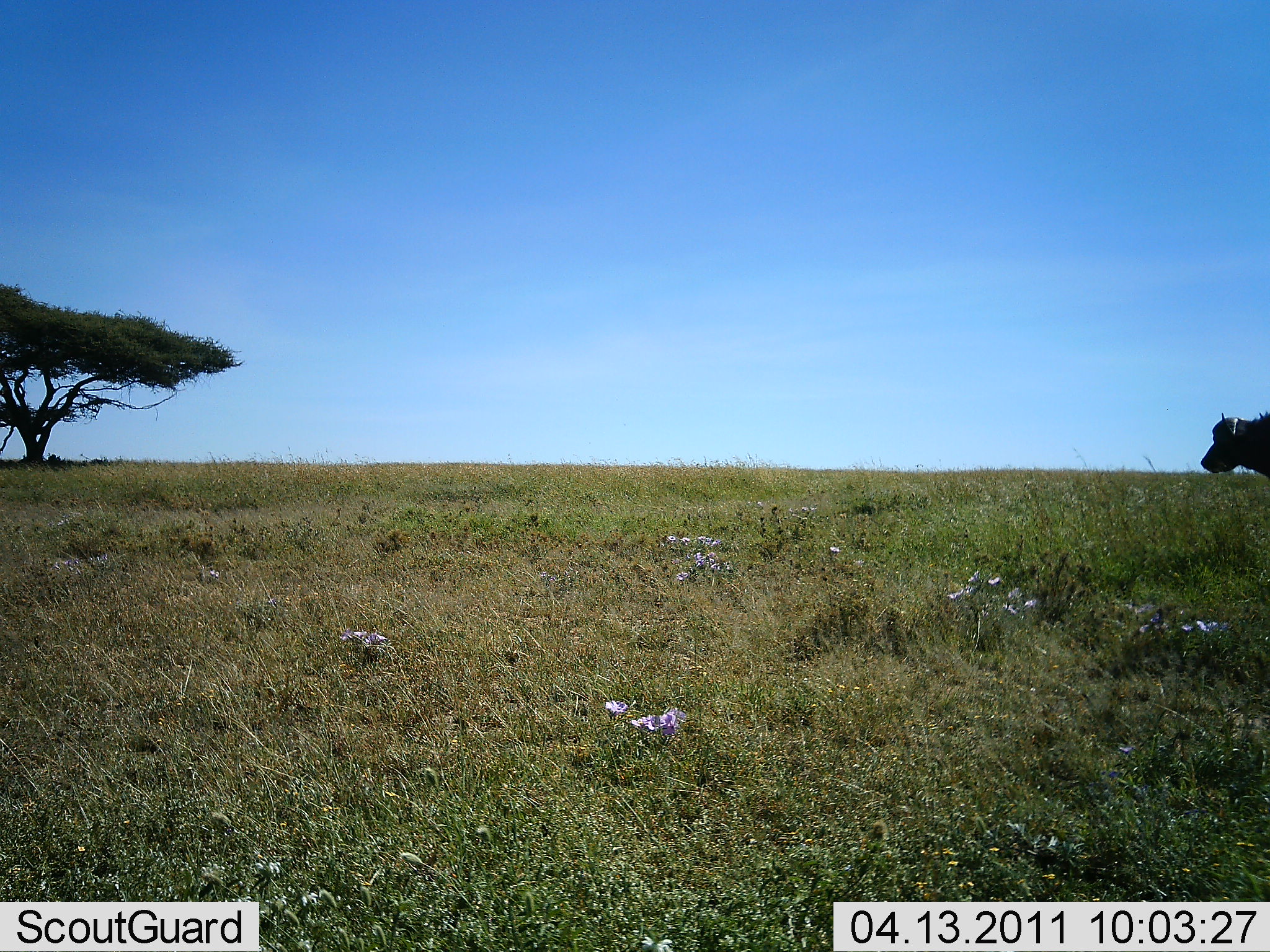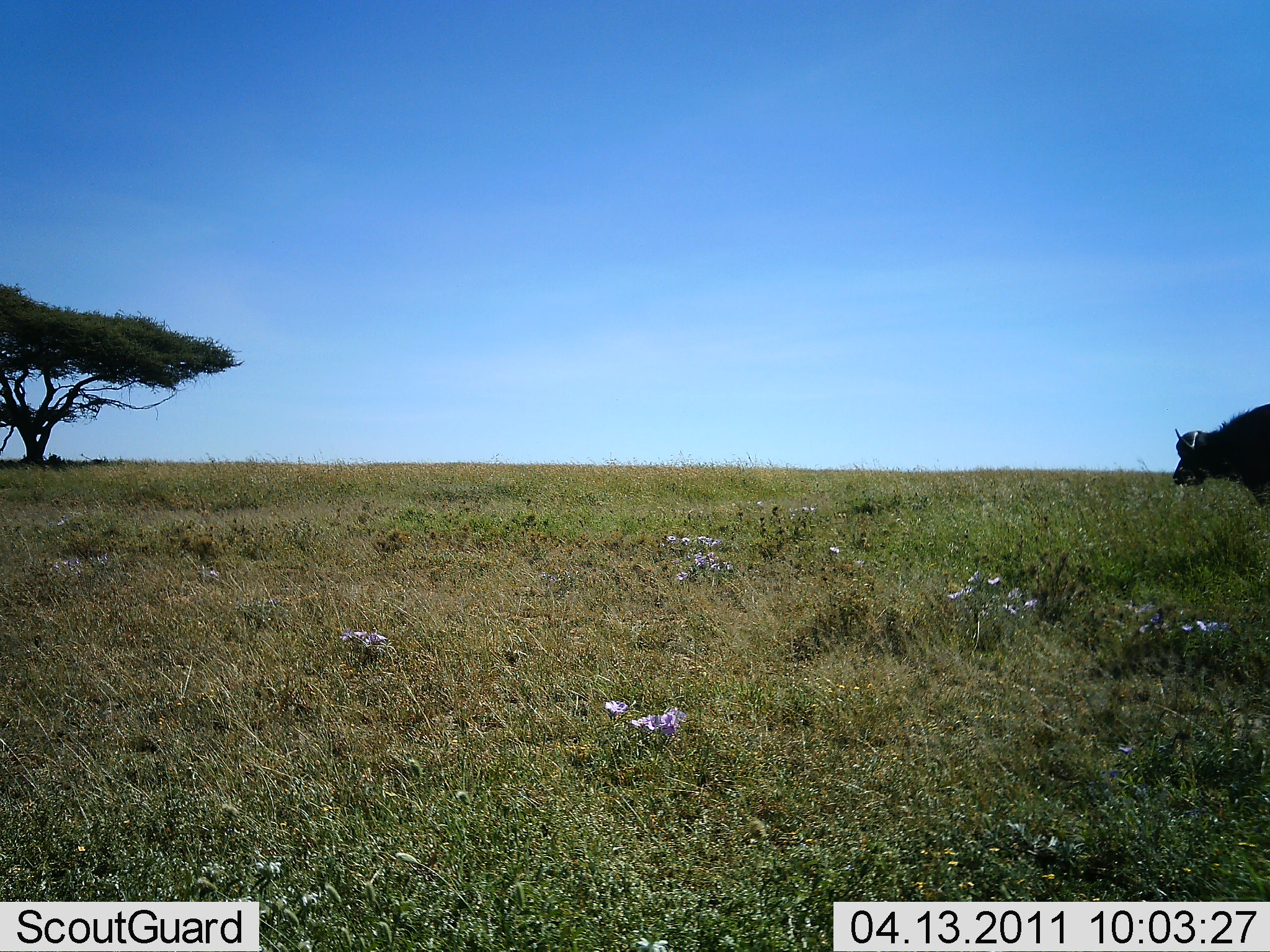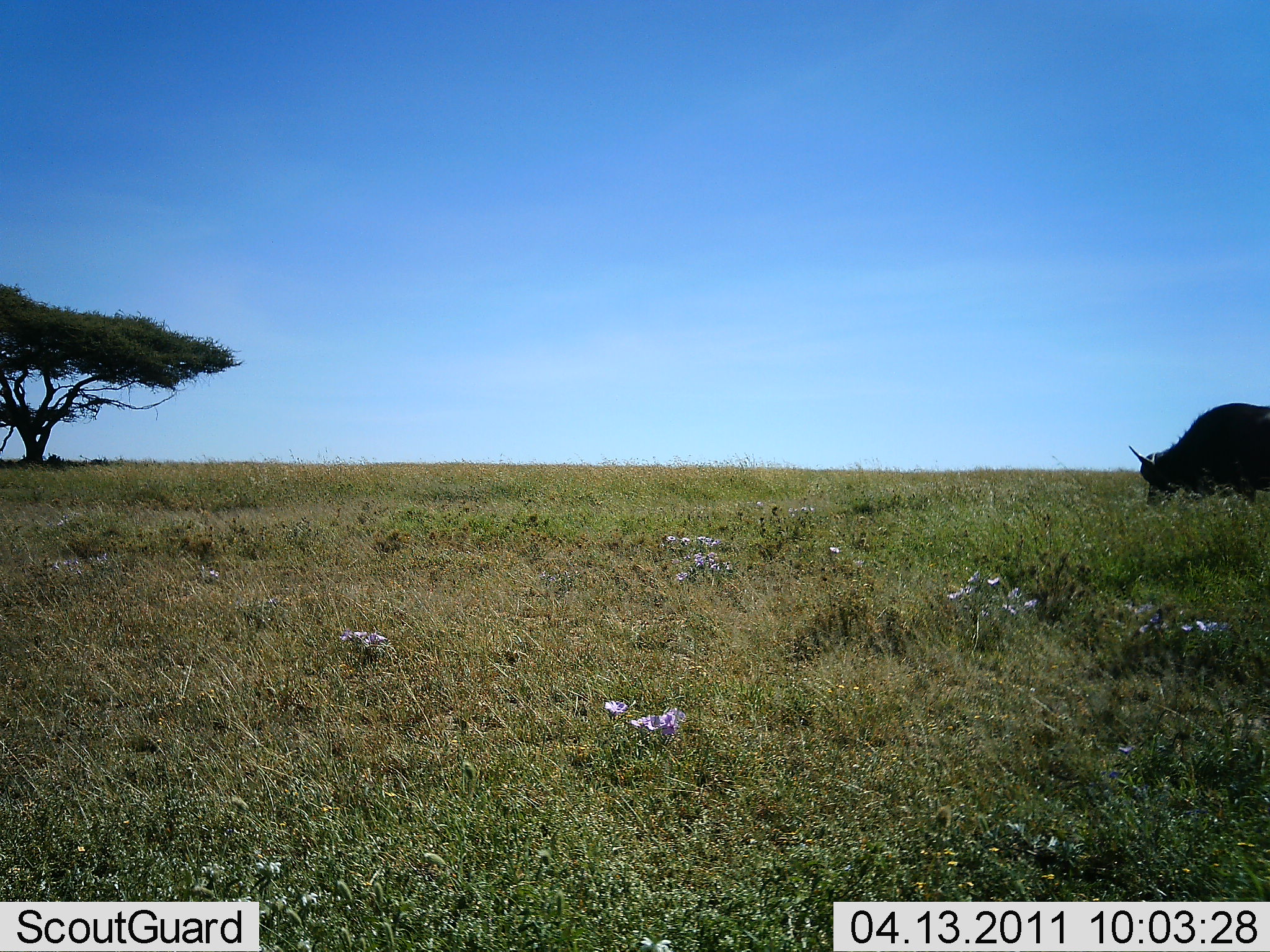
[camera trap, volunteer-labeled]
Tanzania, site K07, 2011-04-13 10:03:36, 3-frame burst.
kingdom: Animalia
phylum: Chordata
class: Mammalia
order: Artiodactyla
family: Bovidae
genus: Syncerus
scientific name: Syncerus caffer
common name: cape buffalo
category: buffalo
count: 1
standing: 17%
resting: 0%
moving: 67%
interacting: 0%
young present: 0%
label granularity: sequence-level